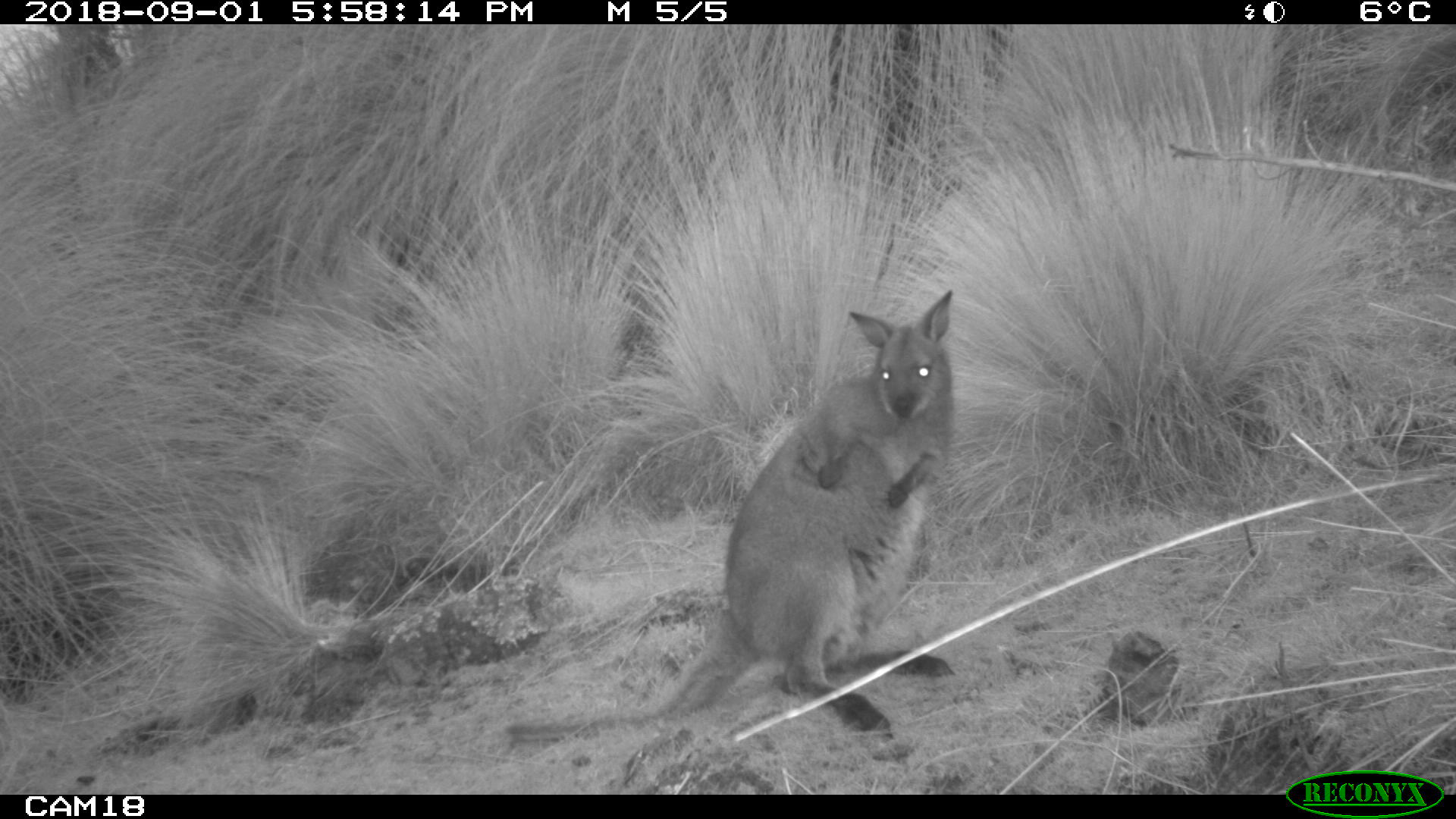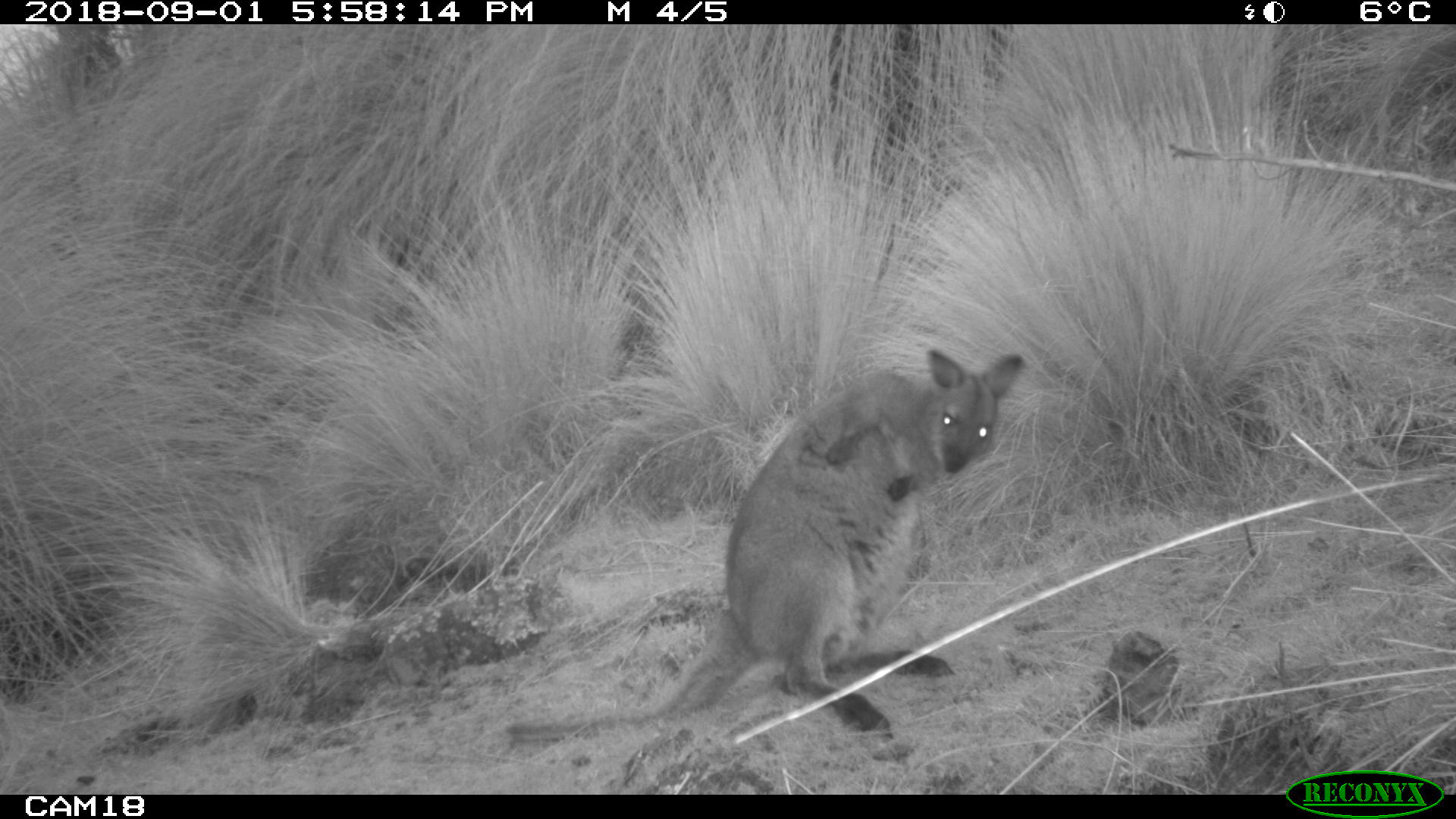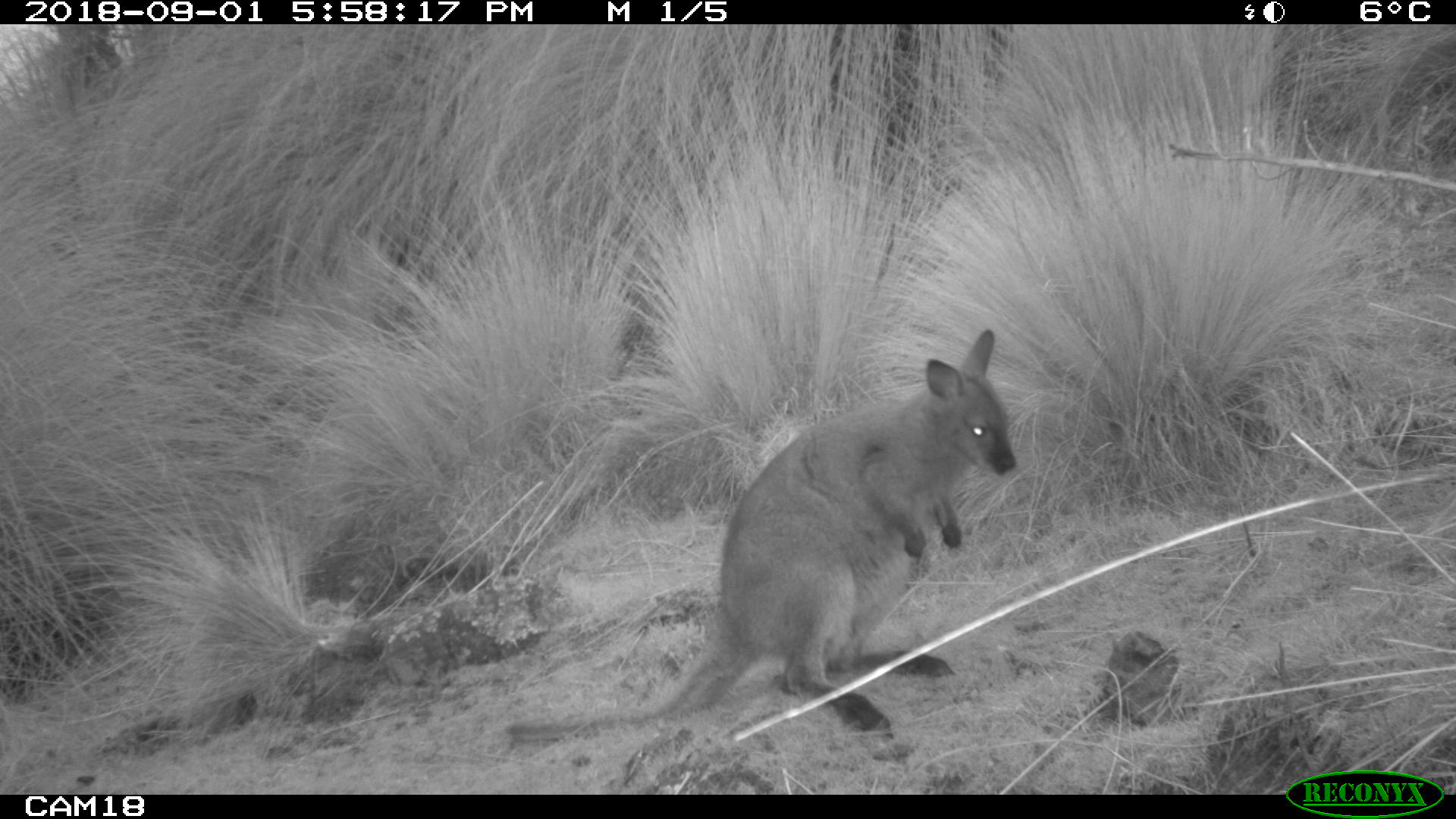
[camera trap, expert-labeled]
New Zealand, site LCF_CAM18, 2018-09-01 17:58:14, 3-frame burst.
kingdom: Animalia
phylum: Chordata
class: Mammalia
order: Diprotodontia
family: Macropodidae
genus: Notamacropus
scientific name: Notamacropus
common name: wallaby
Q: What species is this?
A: Wallaby (Notamacropus).